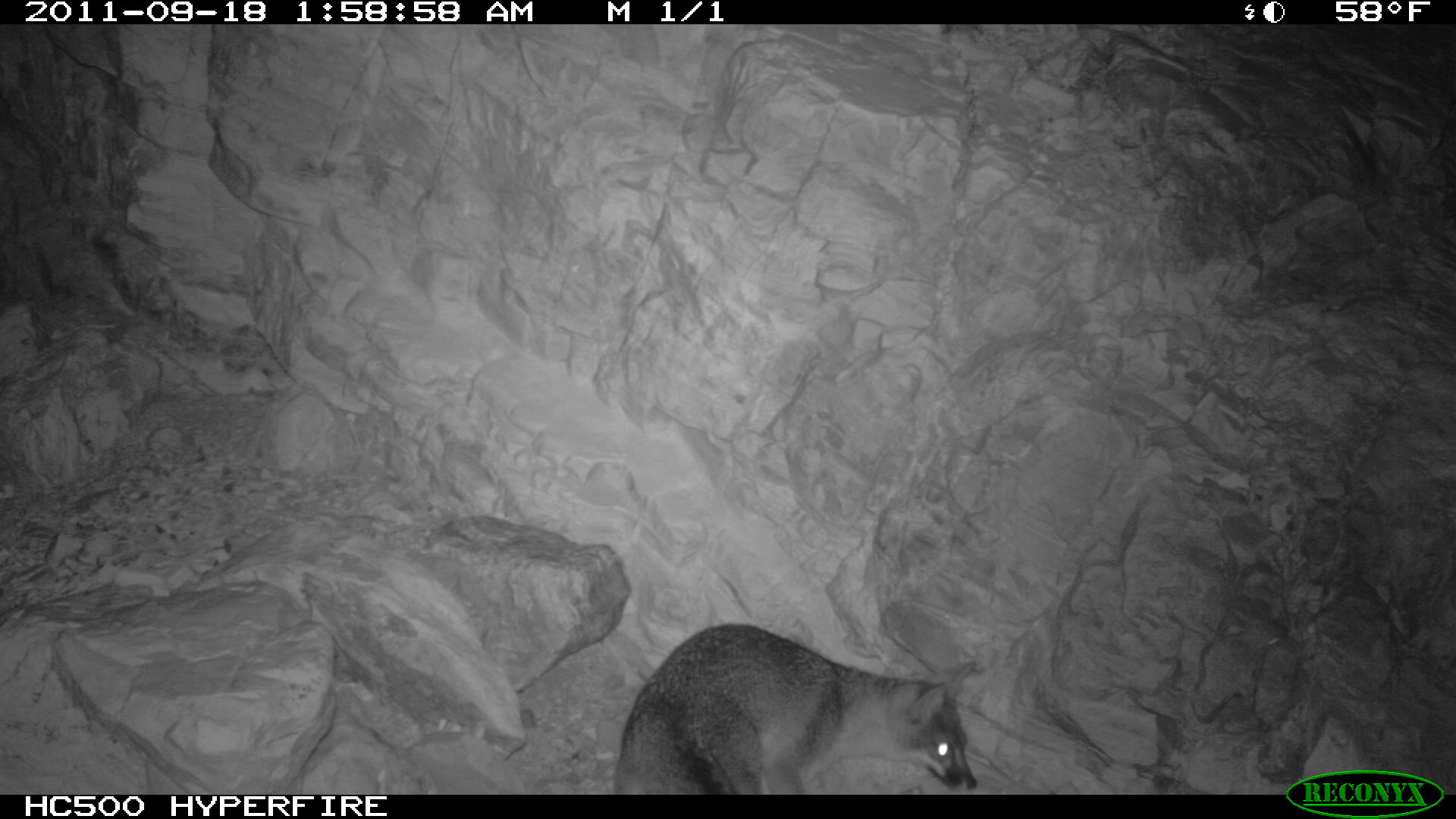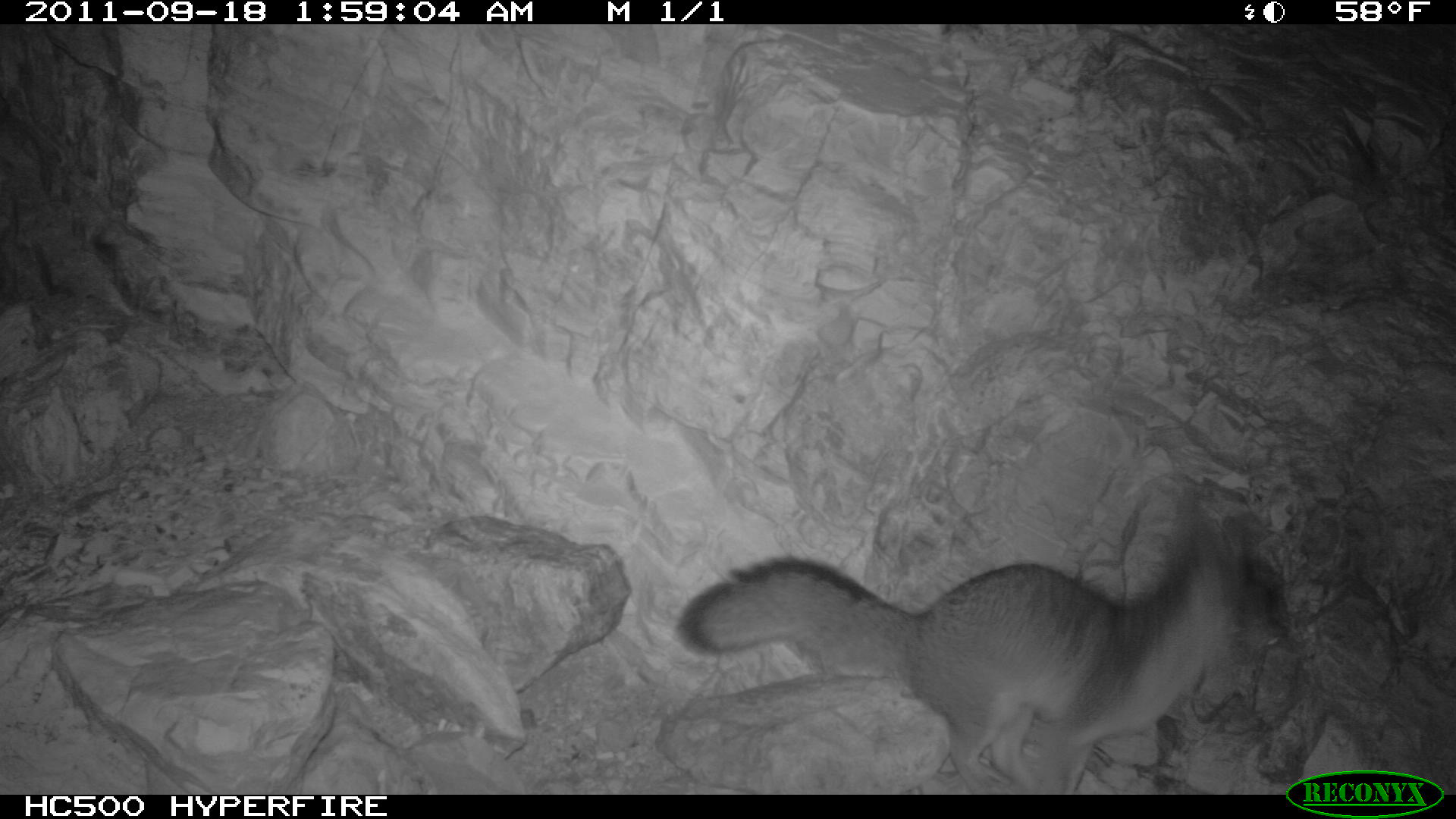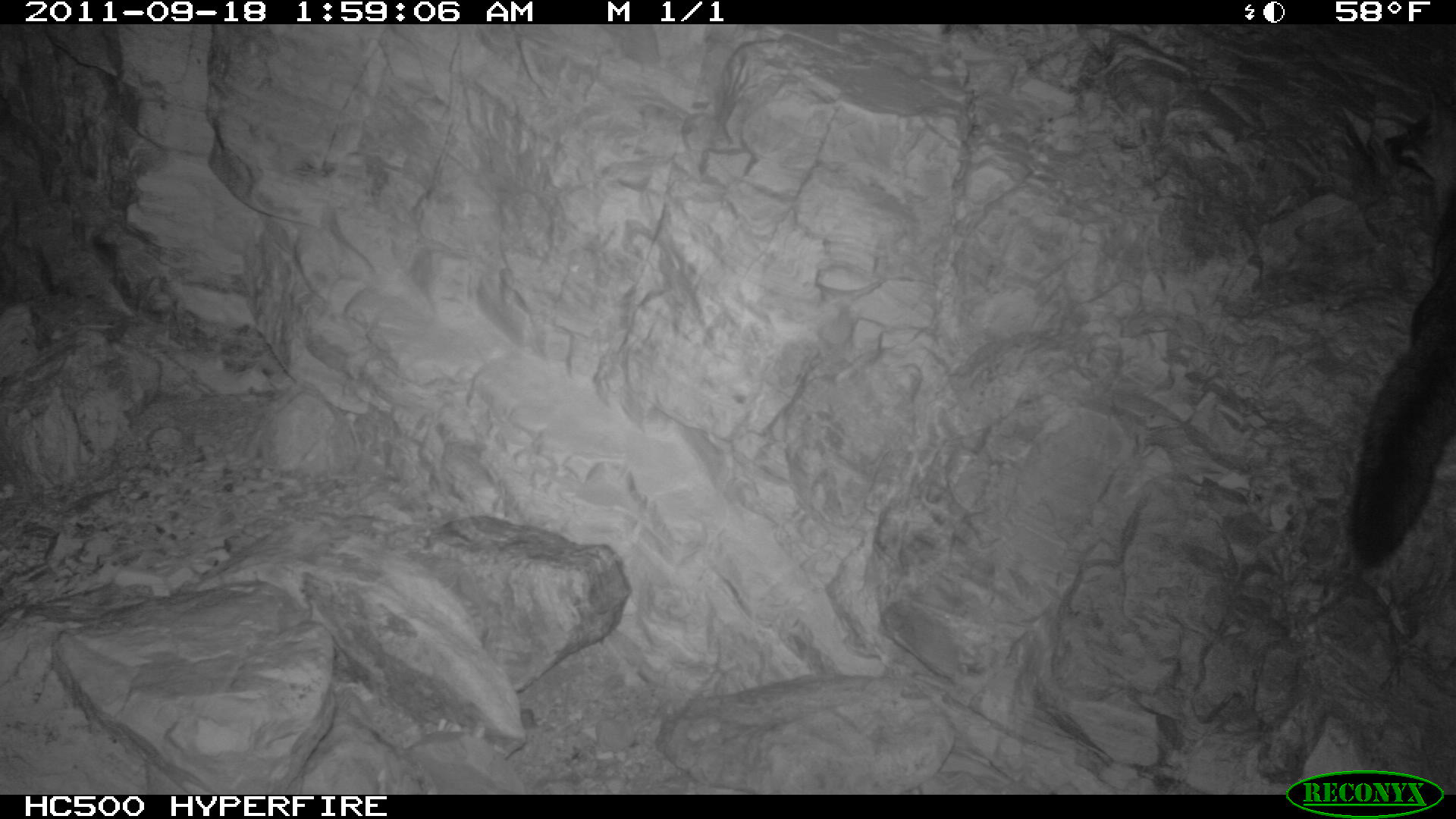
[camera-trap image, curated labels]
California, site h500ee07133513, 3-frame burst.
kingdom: Animalia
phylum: Chordata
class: Mammalia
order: Carnivora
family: Canidae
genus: Urocyon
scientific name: Urocyon littoralis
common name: island fox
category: fox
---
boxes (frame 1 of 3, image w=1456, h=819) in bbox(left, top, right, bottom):
fox: bbox(613, 624, 976, 794)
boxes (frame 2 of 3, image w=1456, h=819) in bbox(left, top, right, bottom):
fox: bbox(672, 488, 1289, 794)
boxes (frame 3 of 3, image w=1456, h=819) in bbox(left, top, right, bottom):
fox: bbox(1345, 194, 1455, 569)